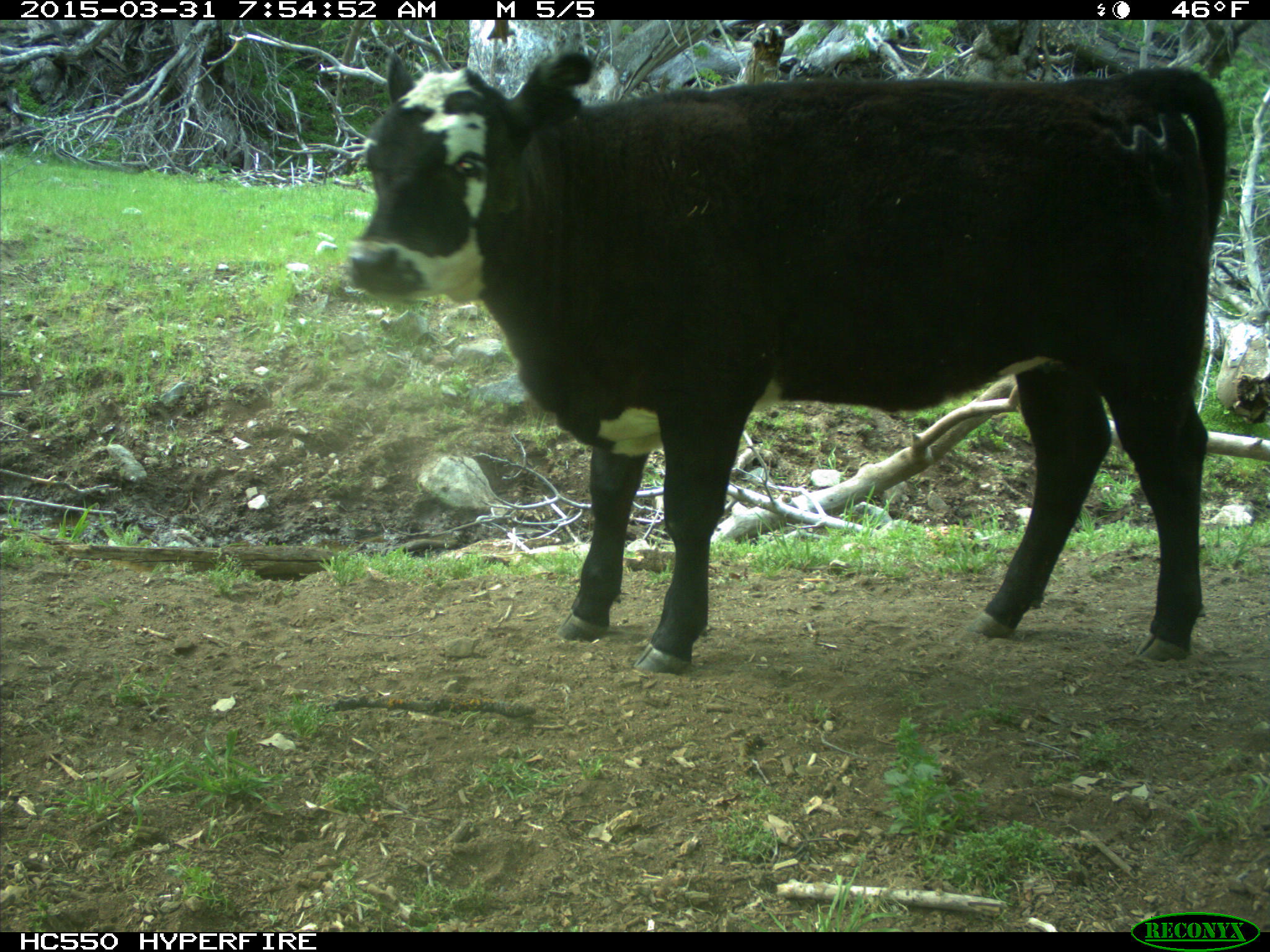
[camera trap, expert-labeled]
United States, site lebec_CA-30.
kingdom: Animalia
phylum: Chordata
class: Mammalia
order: Artiodactyla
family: Bovidae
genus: Bos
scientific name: Bos taurus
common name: domestic cow